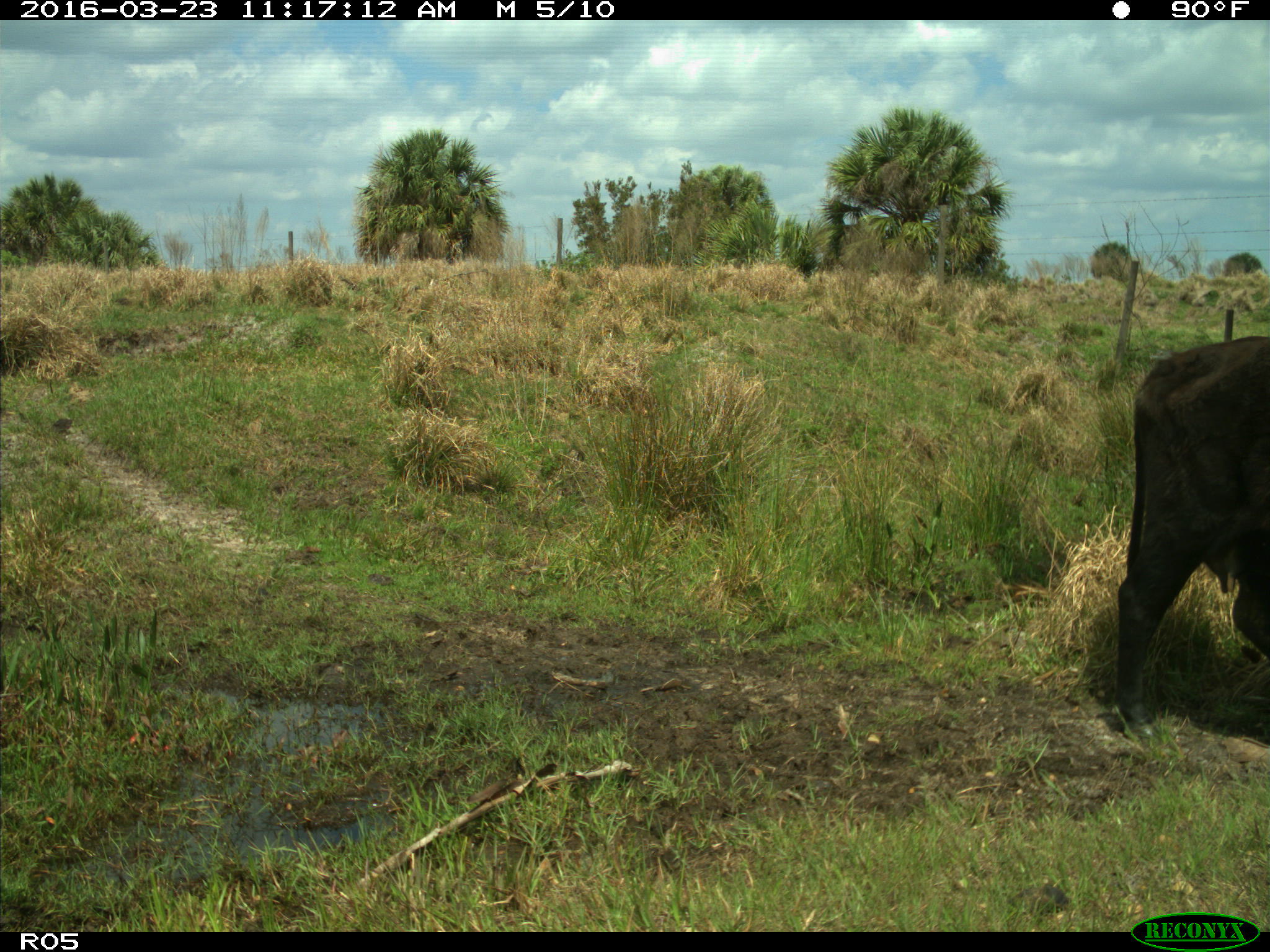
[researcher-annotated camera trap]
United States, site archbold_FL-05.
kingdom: Animalia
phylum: Chordata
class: Mammalia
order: Artiodactyla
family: Bovidae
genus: Bos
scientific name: Bos taurus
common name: domestic cow